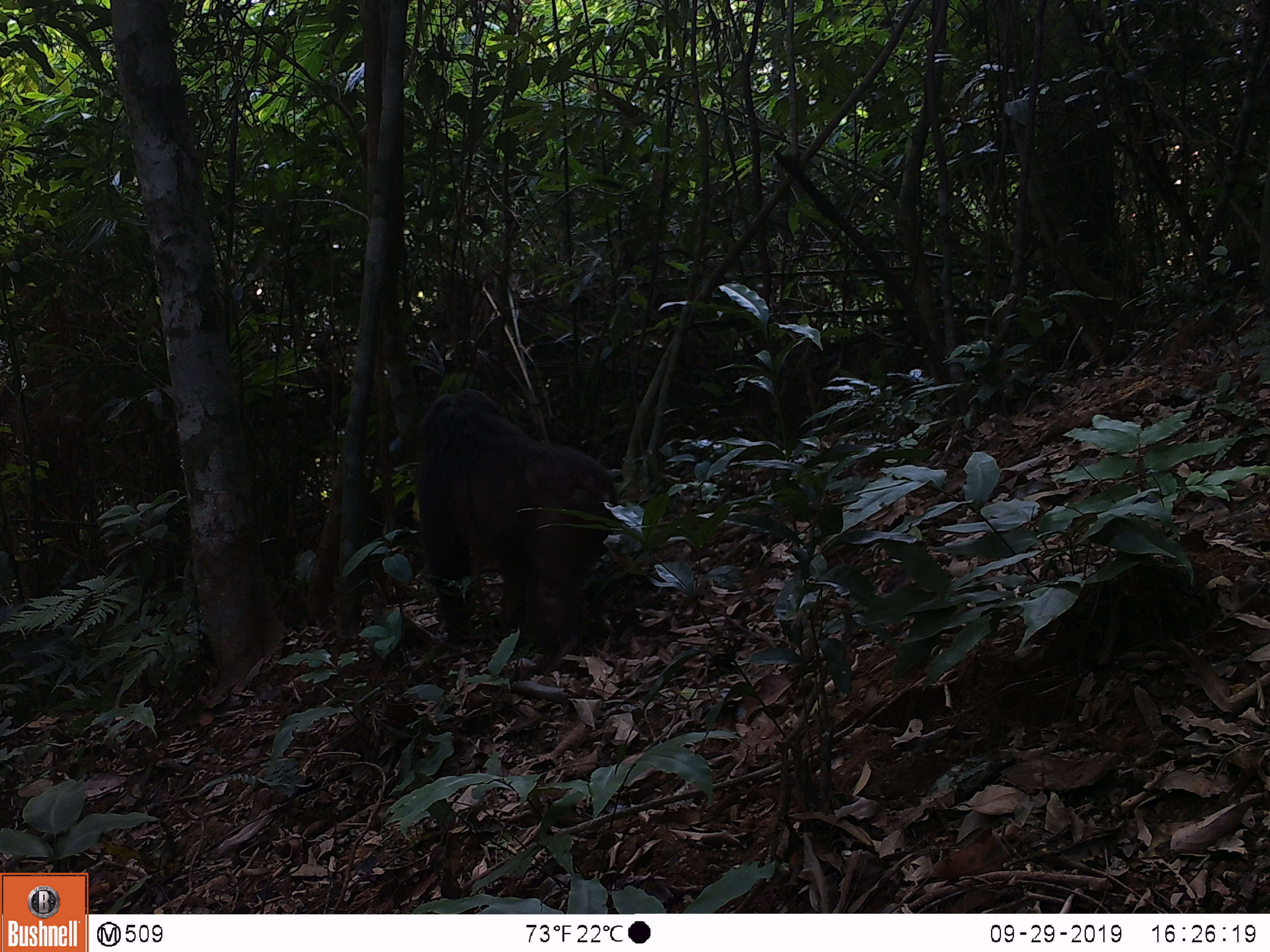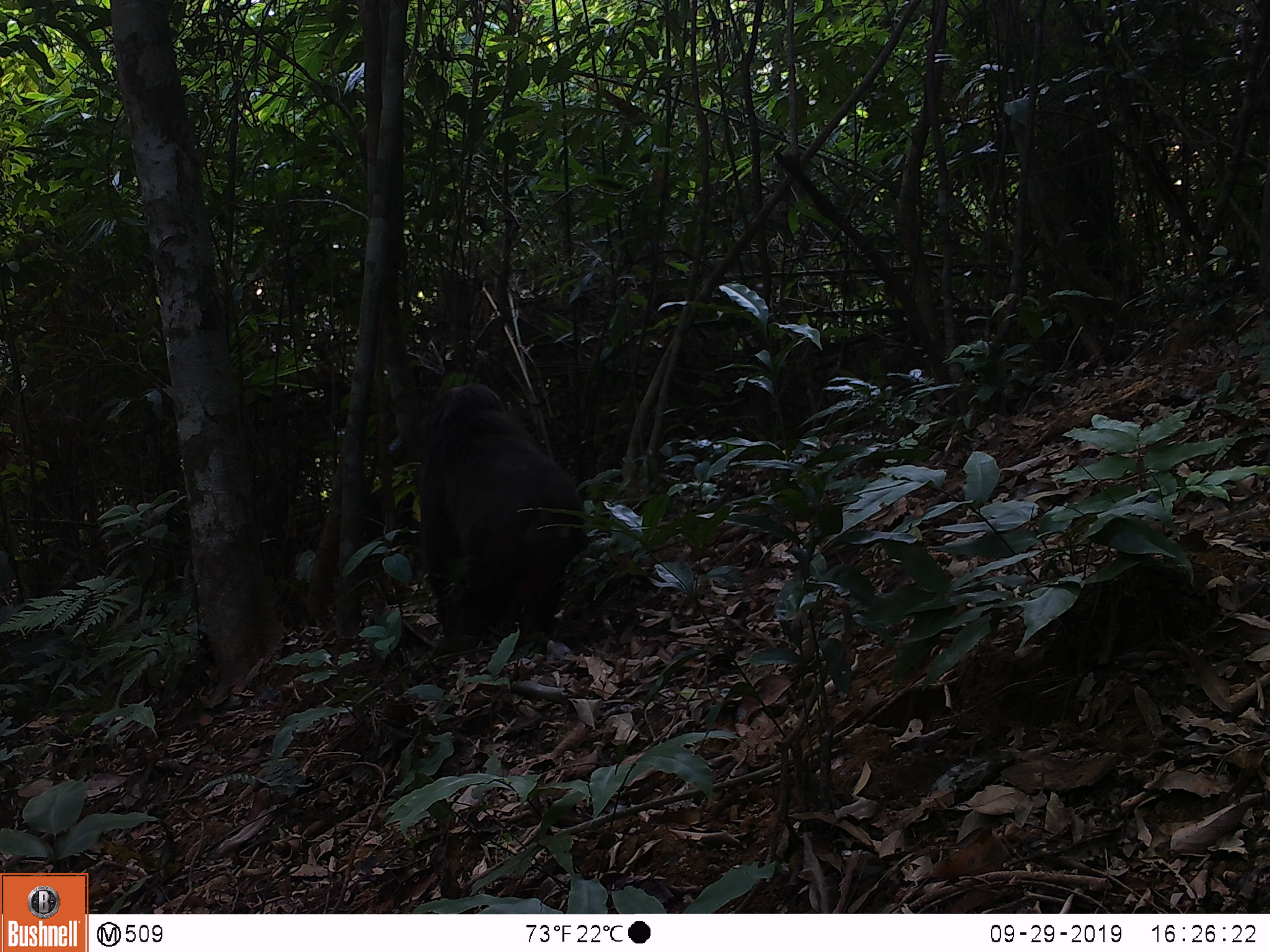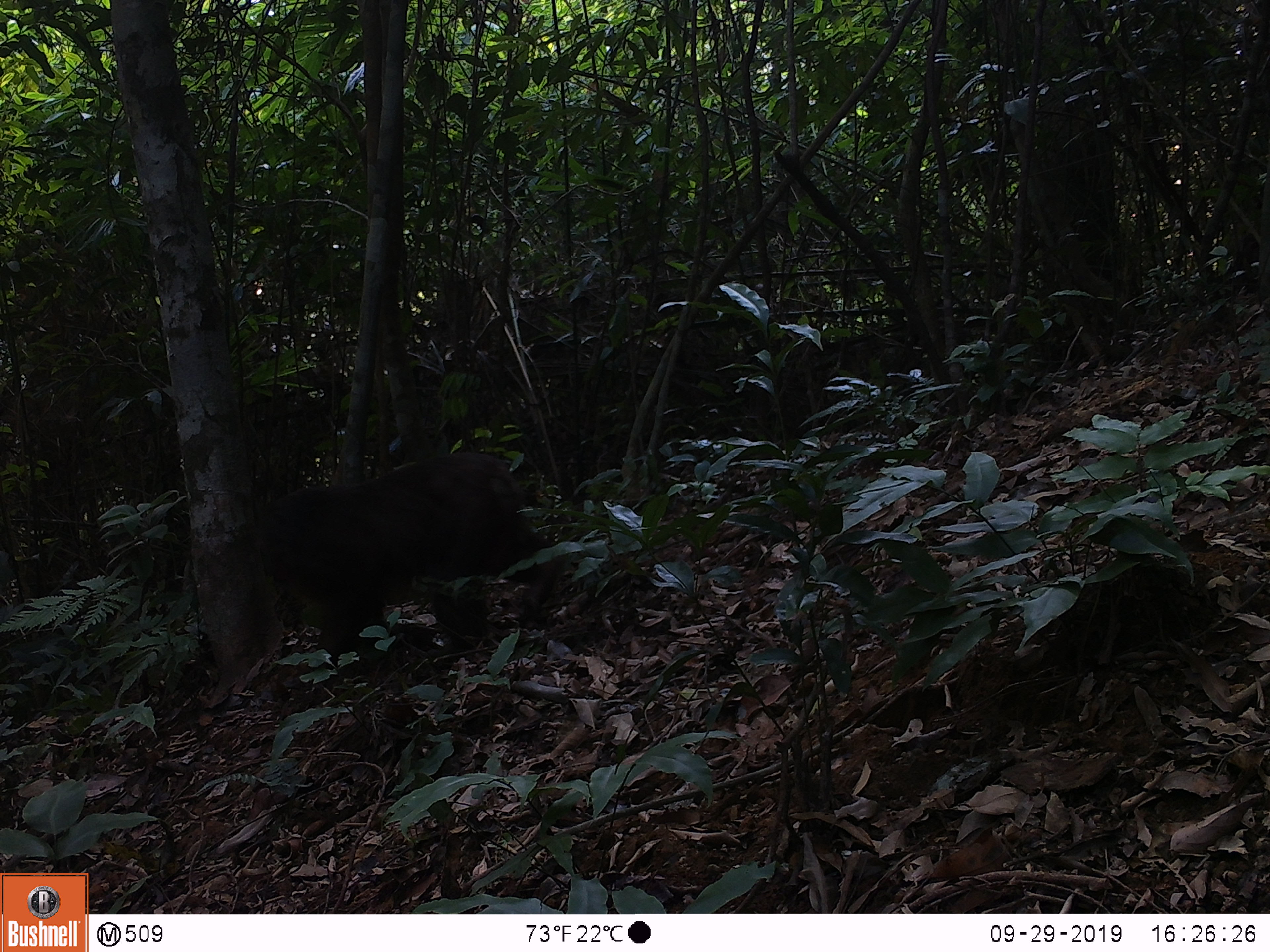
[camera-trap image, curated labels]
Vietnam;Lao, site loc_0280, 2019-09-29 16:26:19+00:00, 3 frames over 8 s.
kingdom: Animalia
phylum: Chordata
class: Mammalia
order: Primates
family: Cercopithecidae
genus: Macaca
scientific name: Macaca arctoides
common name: stump-tailed macaque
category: stump tailed macaque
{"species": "stump tailed macaque (stump-tailed macaque) (Macaca arctoides)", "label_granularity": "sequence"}